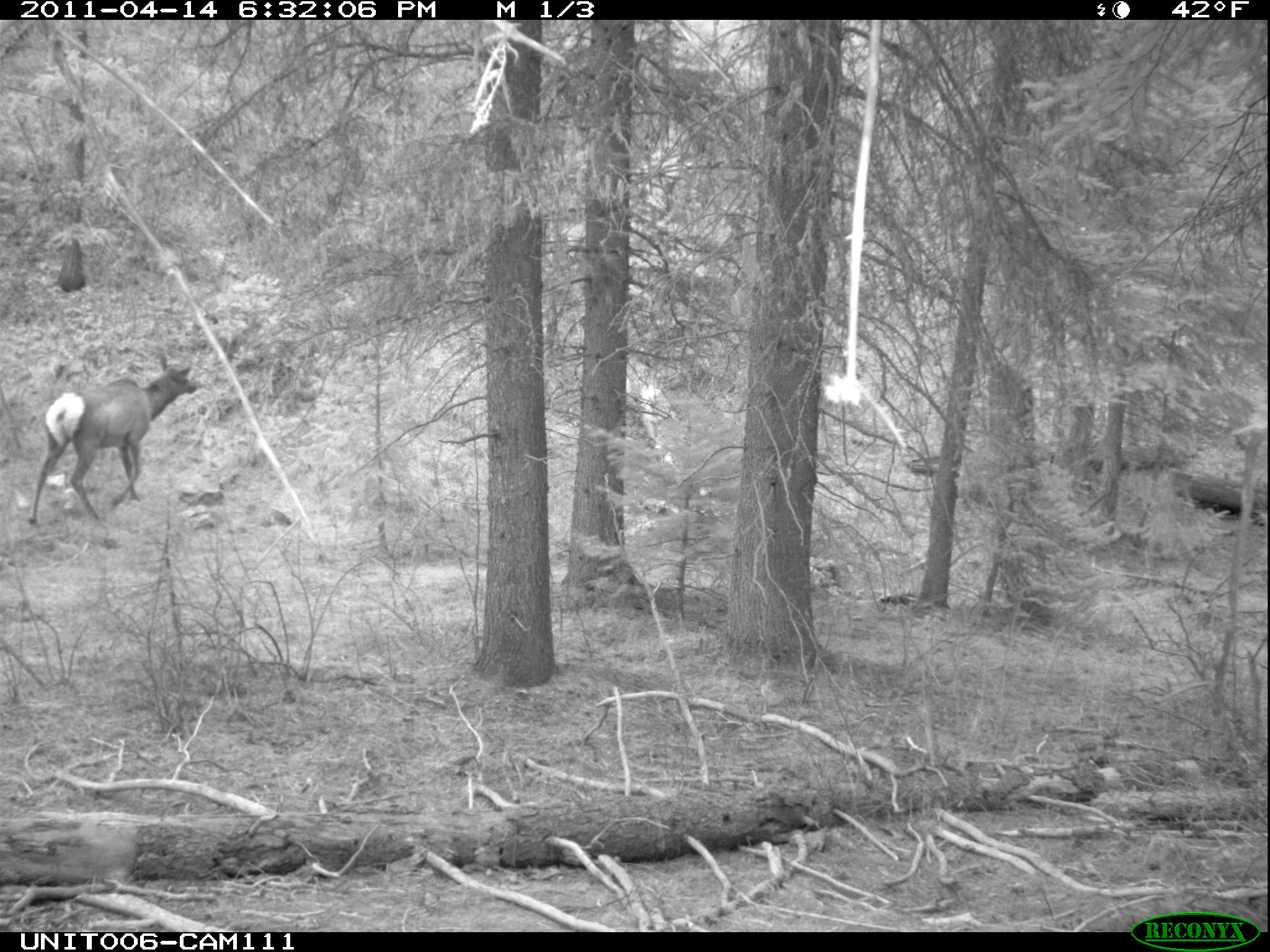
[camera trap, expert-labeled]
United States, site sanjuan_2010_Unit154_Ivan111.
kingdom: Animalia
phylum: Chordata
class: Mammalia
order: Artiodactyla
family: Cervidae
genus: Cervus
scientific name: Cervus elaphus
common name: red deer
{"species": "Cervus elaphus (red deer)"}